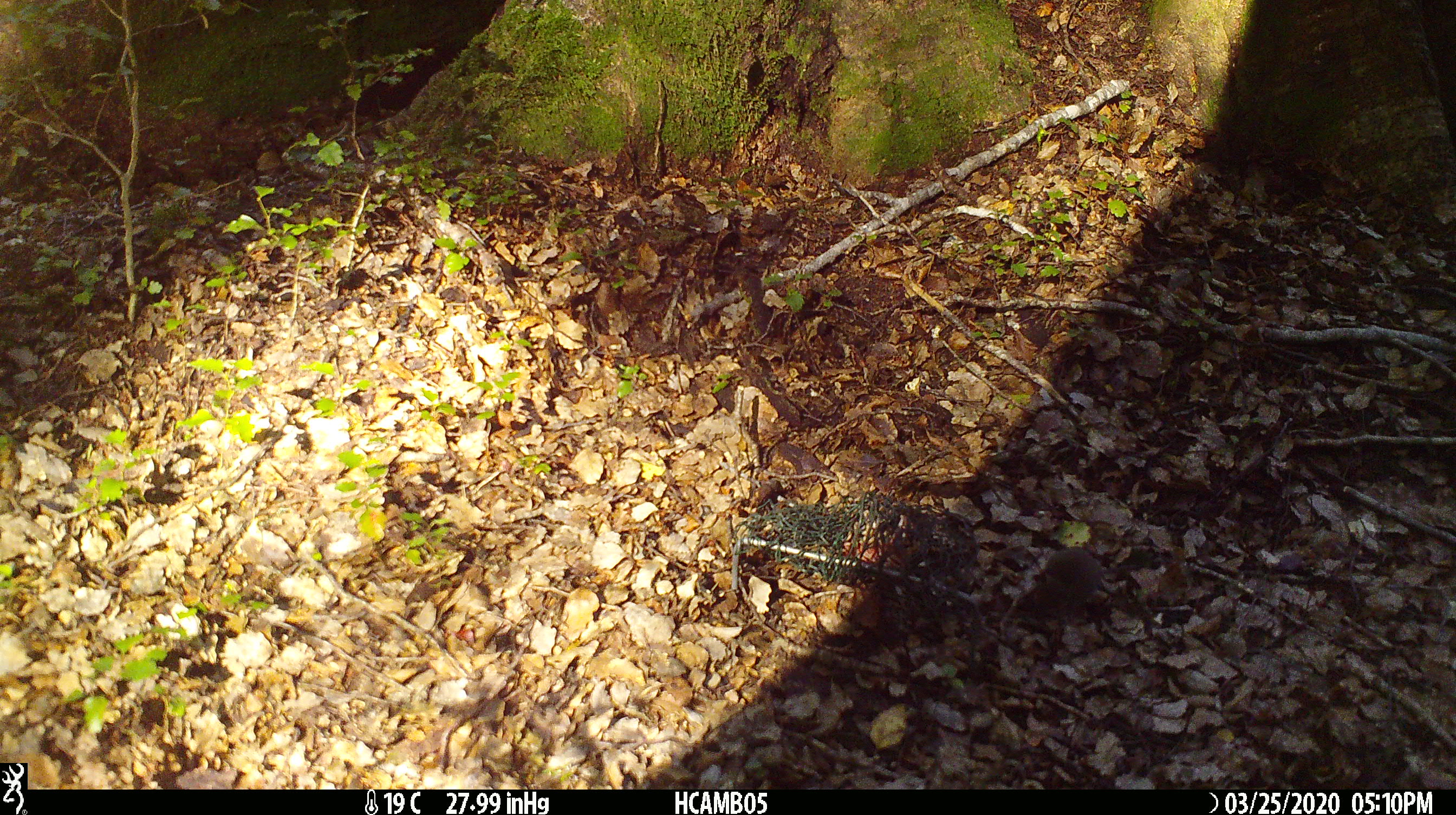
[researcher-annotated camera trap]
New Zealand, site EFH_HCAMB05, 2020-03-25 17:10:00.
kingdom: Animalia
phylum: Chordata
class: Mammalia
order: Rodentia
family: Muridae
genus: Mus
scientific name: Mus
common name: mouse